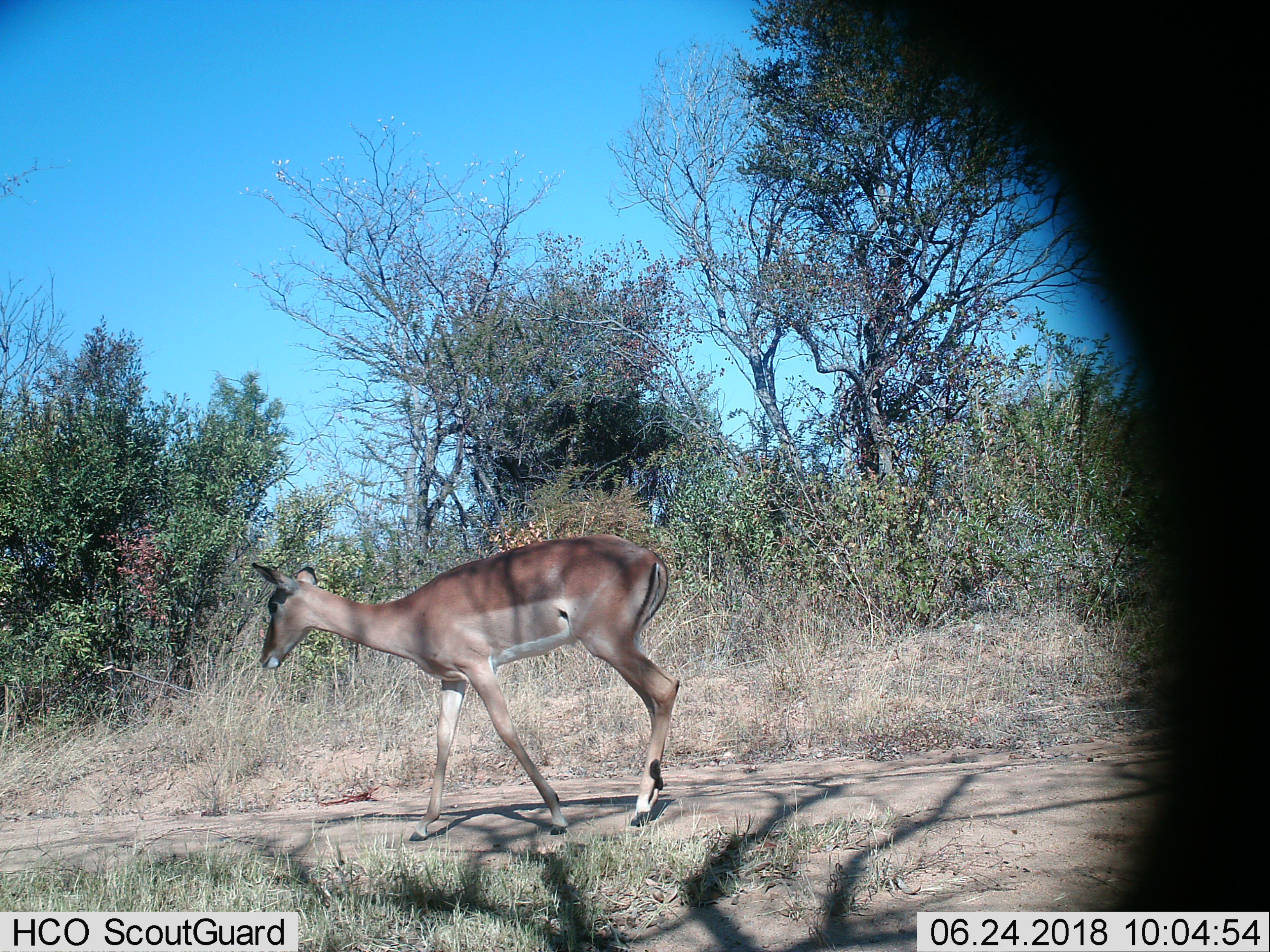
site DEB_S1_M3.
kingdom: Animalia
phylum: Chordata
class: Mammalia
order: Artiodactyla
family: Bovidae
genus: Aepyceros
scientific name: Aepyceros melampus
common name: impala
Impala (Aepyceros melampus), count 1. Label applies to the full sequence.